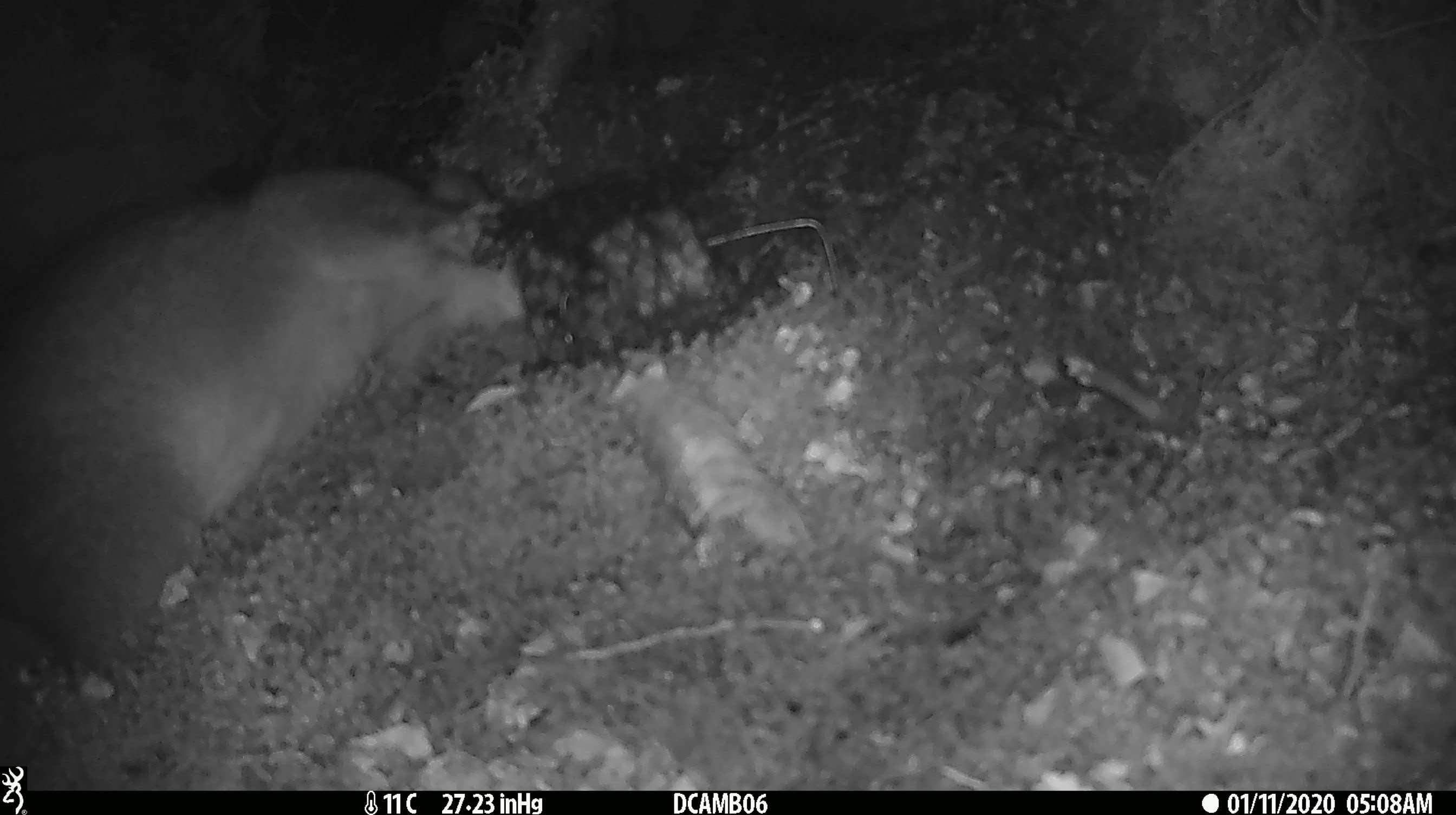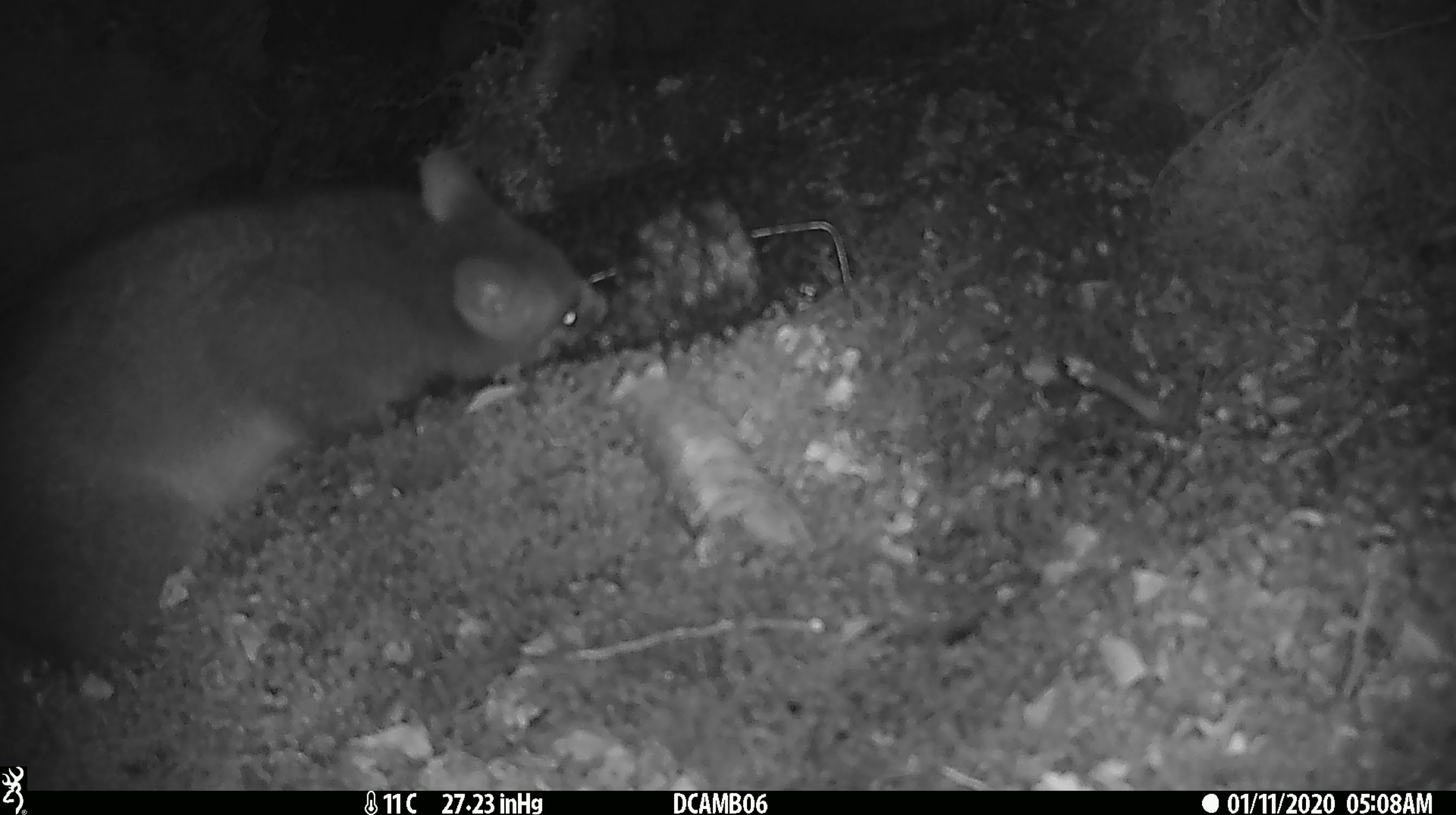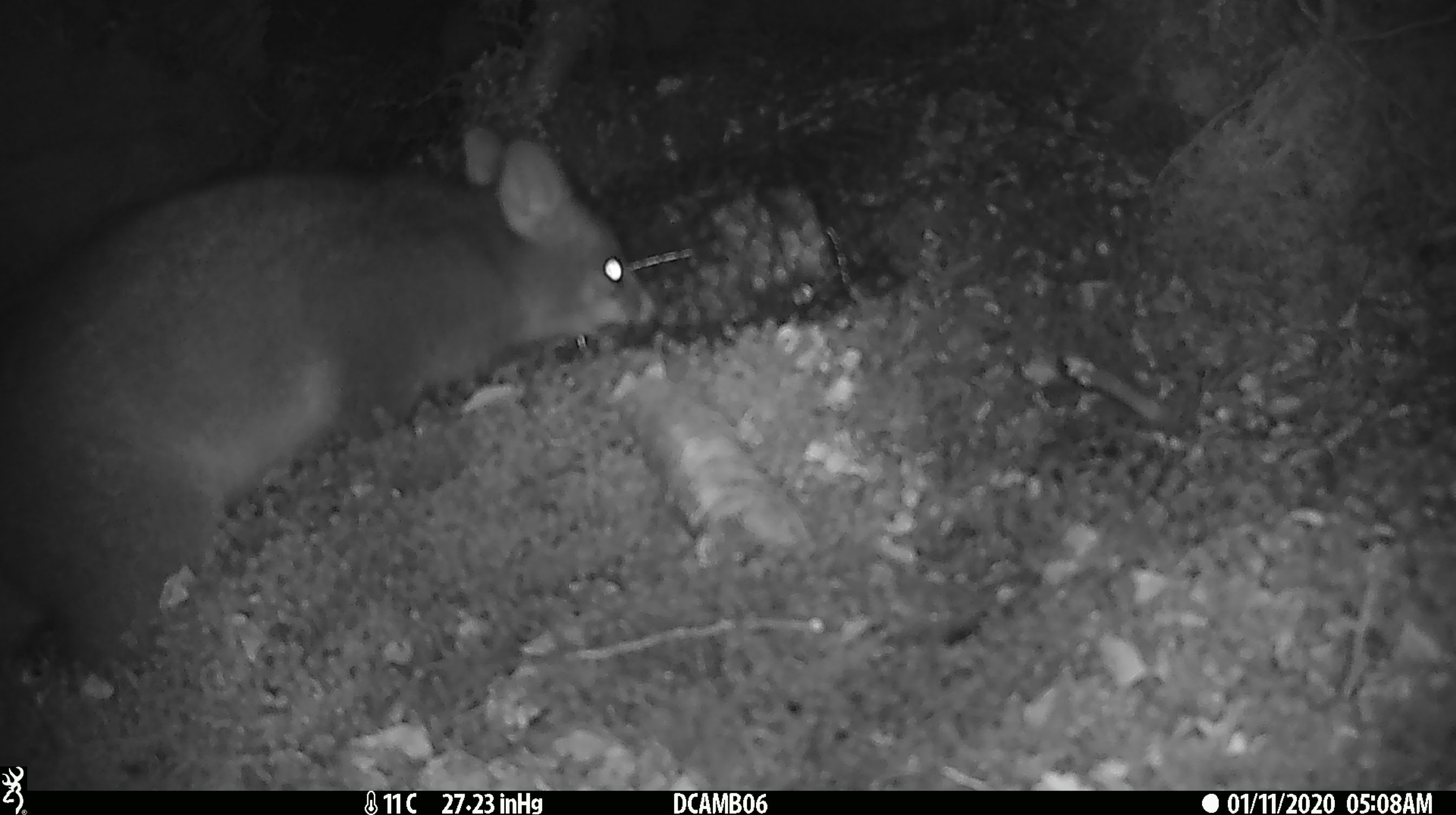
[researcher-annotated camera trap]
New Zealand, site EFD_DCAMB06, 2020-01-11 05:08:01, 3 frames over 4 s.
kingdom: Animalia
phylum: Chordata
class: Mammalia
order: Diprotodontia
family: Phalangeridae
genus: Trichosurus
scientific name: Trichosurus vulpecula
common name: common brushtail possum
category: possum